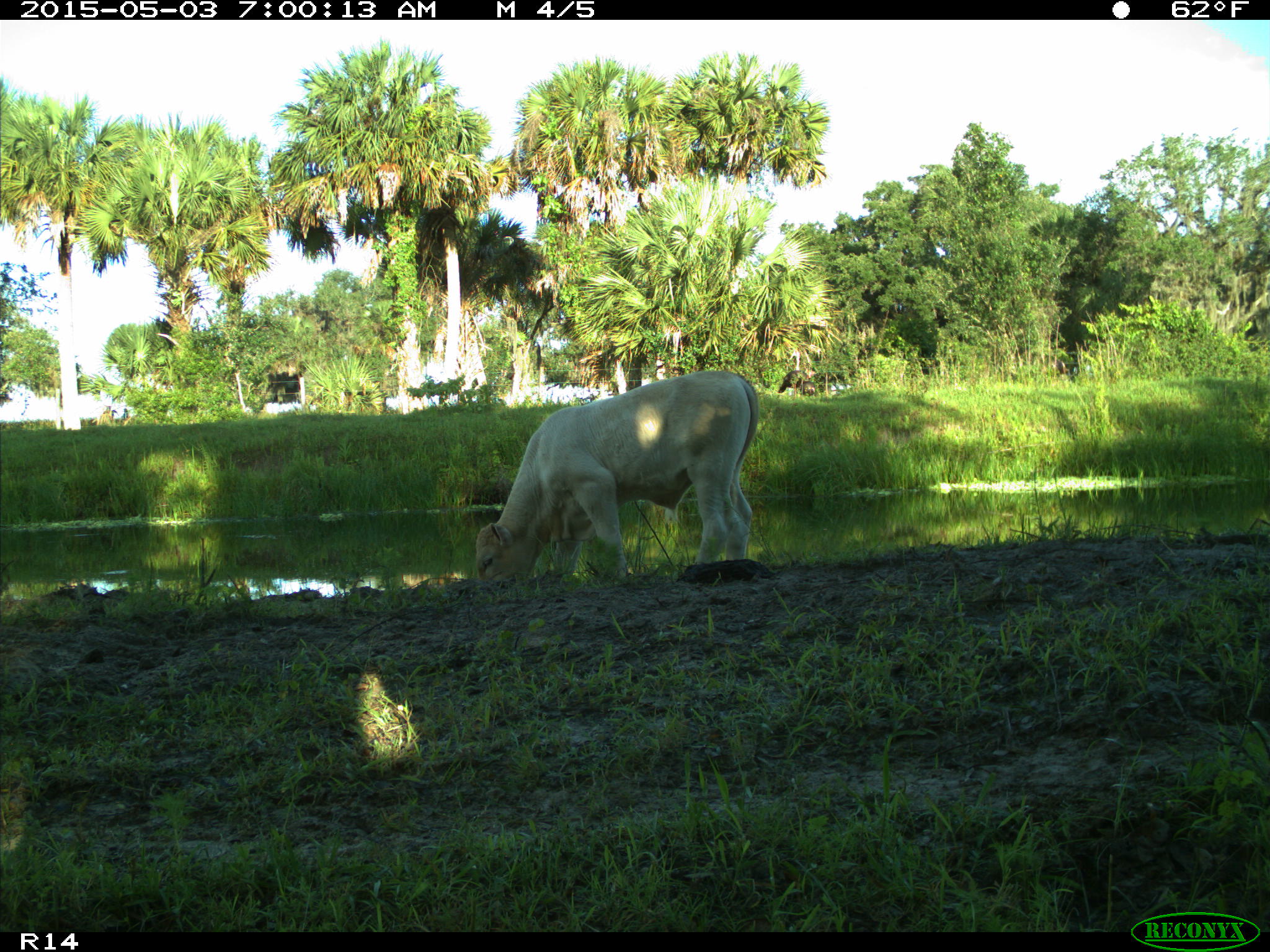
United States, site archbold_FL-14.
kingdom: Animalia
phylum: Chordata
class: Mammalia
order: Artiodactyla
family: Bovidae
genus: Bos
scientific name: Bos taurus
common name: domestic cow